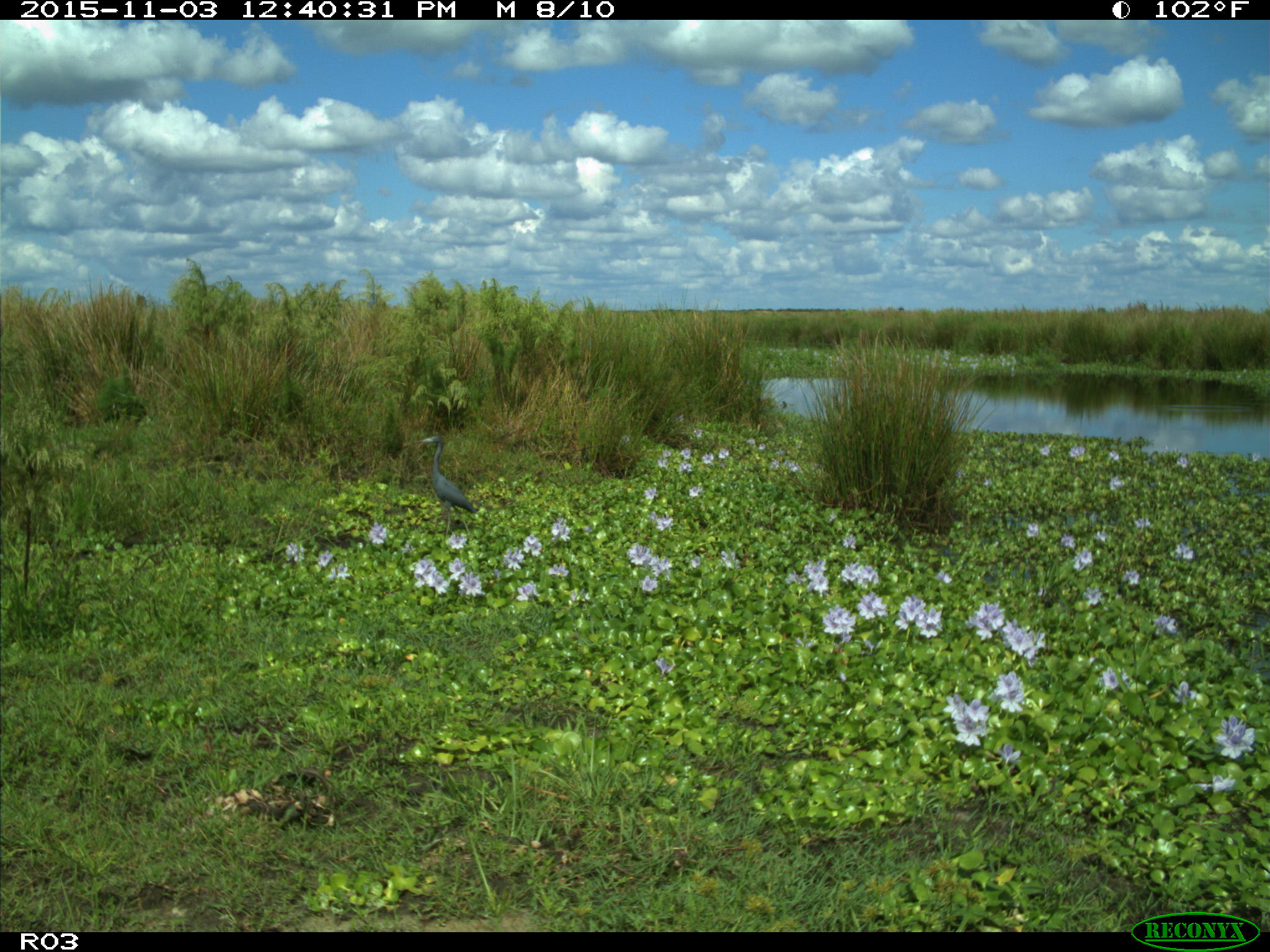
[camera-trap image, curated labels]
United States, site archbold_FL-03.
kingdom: Animalia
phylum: Chordata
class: Aves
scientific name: Aves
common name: birds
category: unidentified bird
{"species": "unidentified bird (birds) (Aves)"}